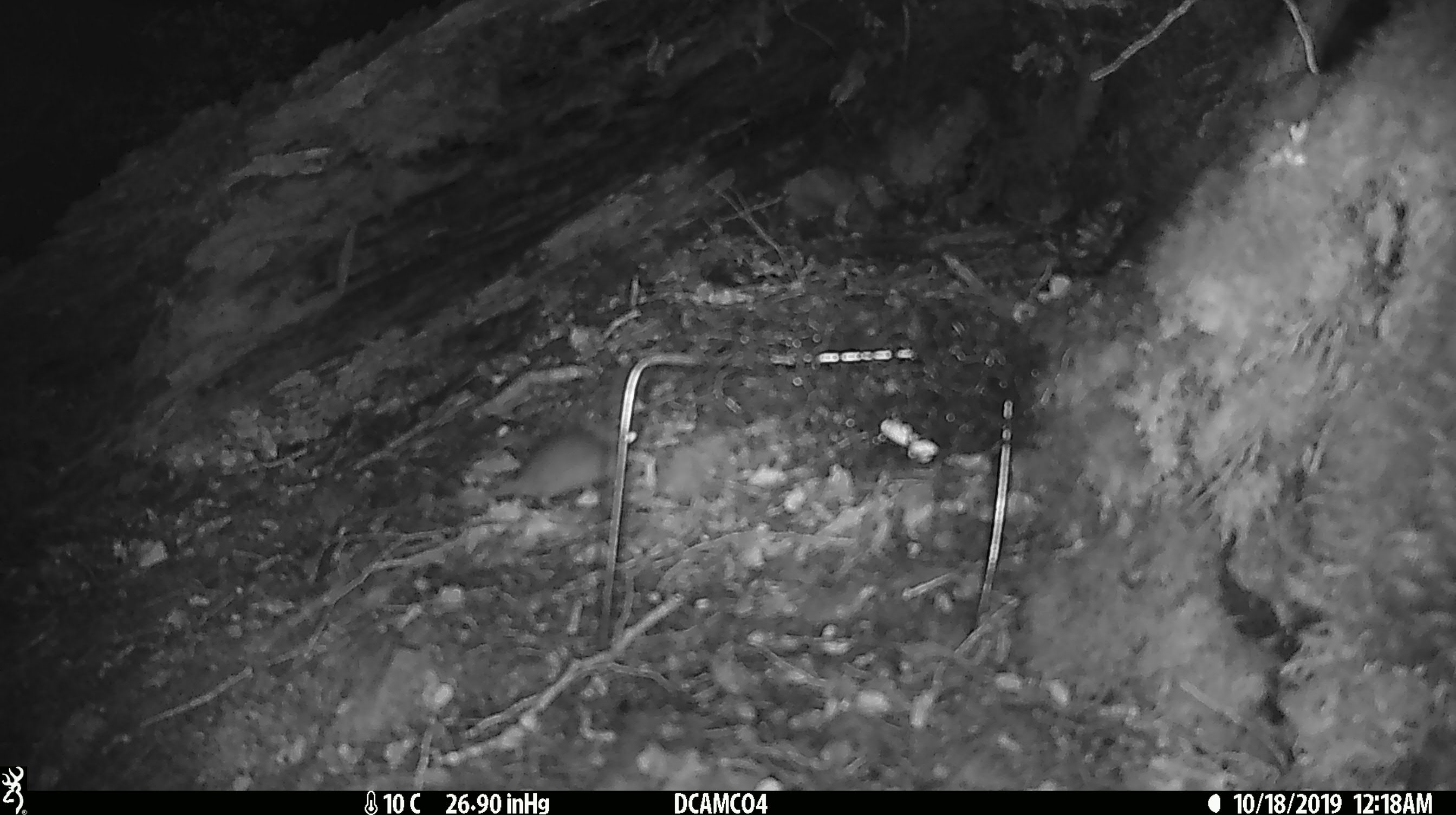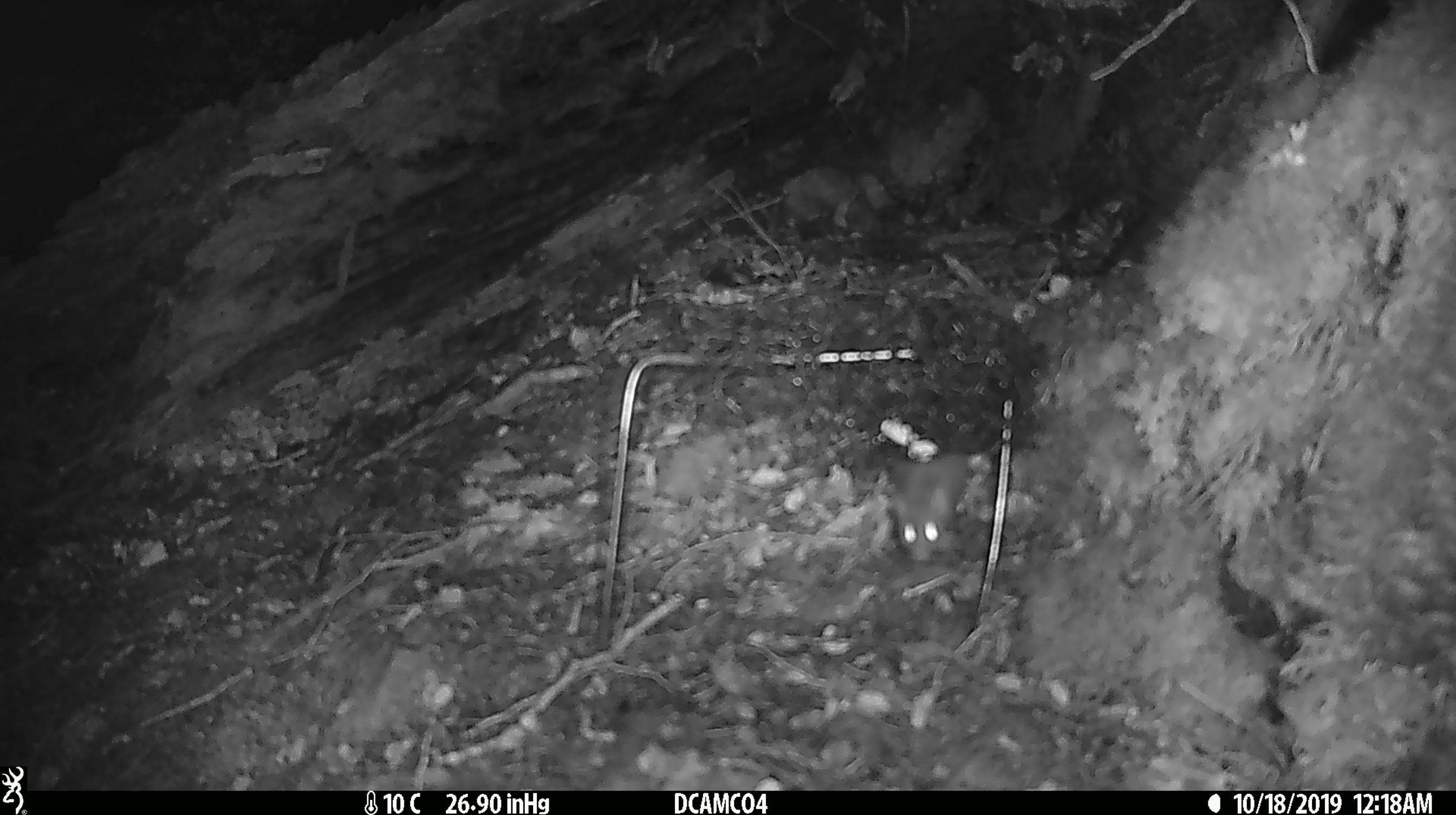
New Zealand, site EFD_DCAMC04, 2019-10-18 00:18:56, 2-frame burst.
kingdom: Animalia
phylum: Chordata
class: Mammalia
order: Rodentia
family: Muridae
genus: Mus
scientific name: Mus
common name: mouse